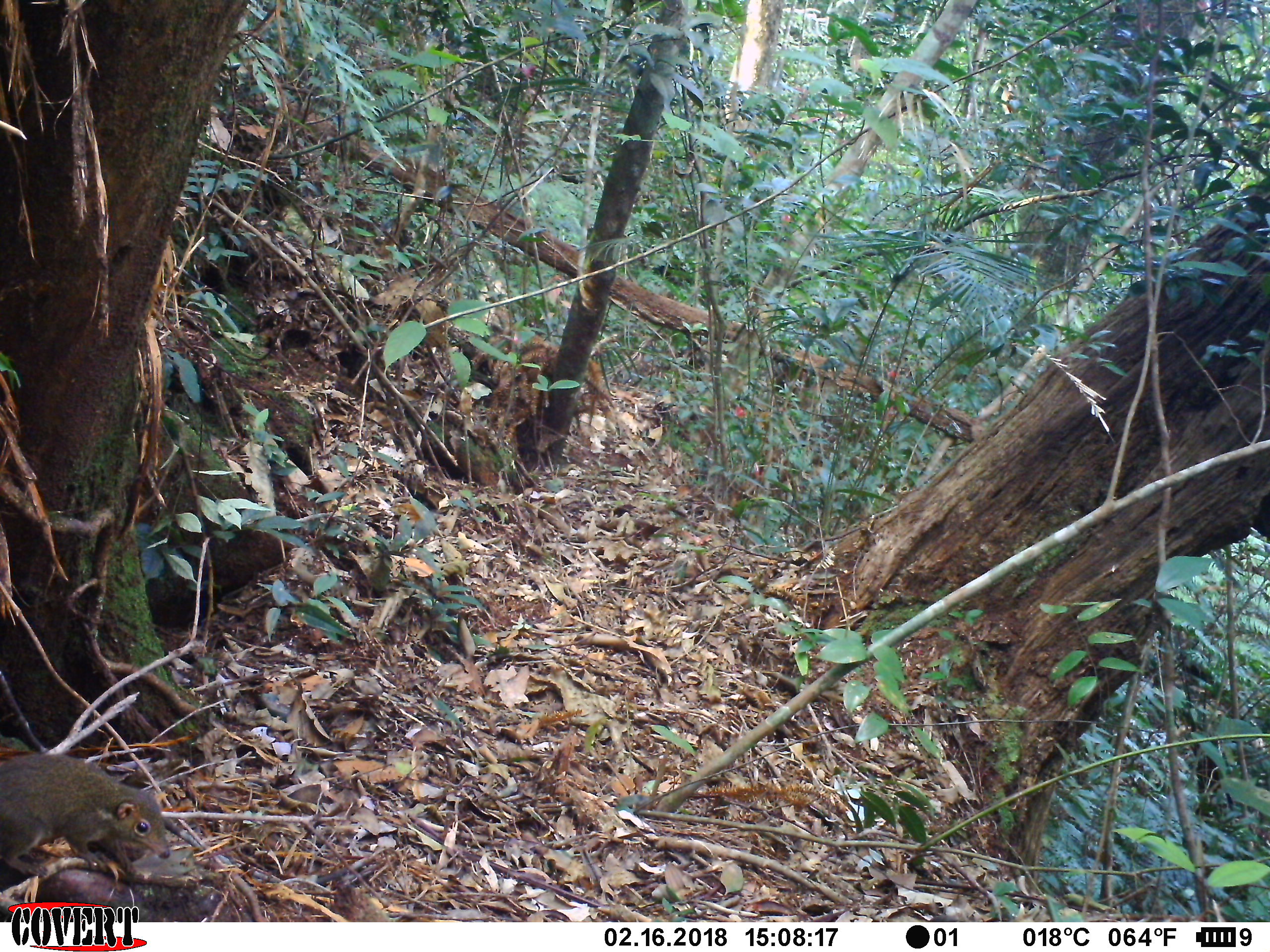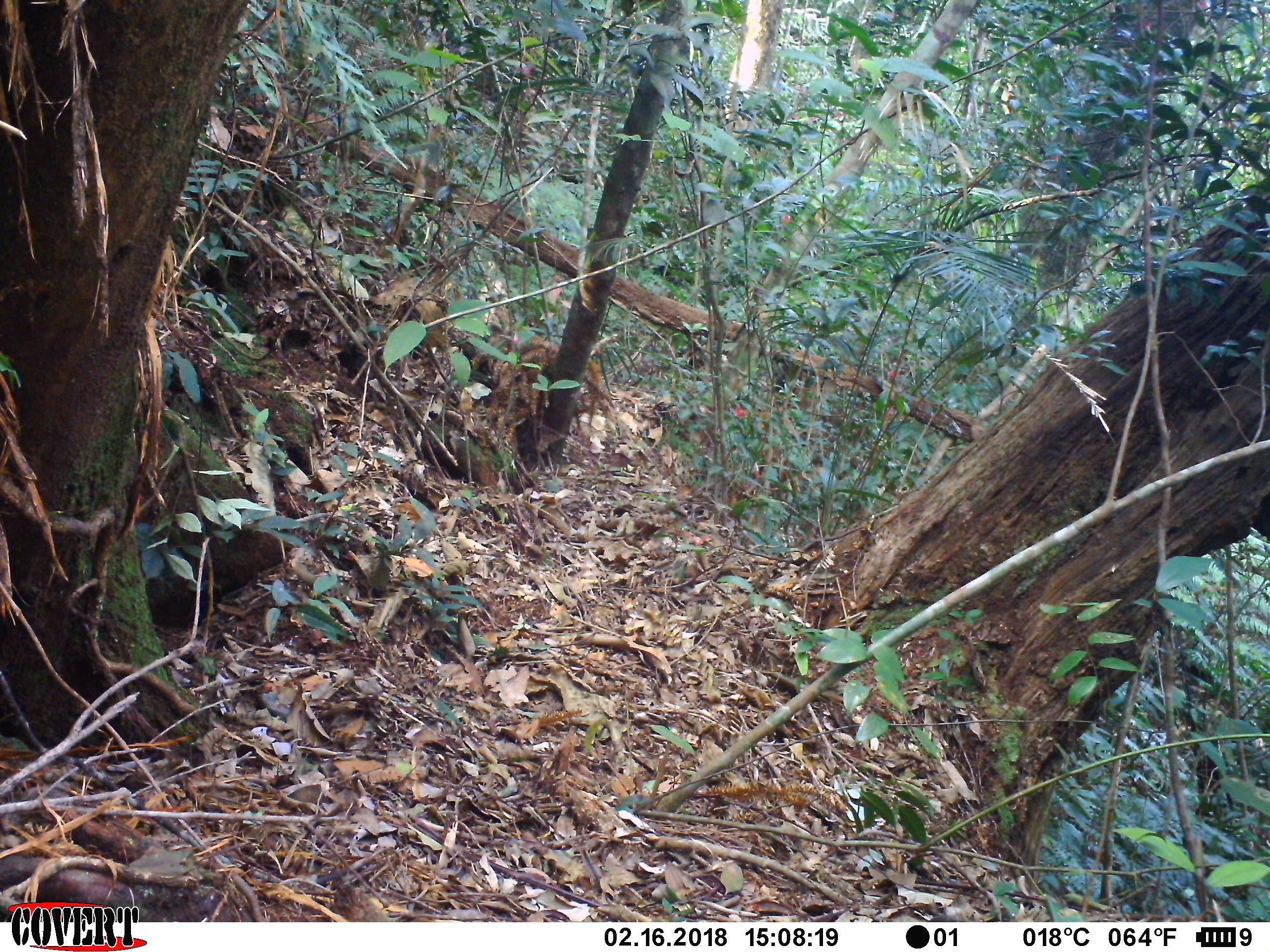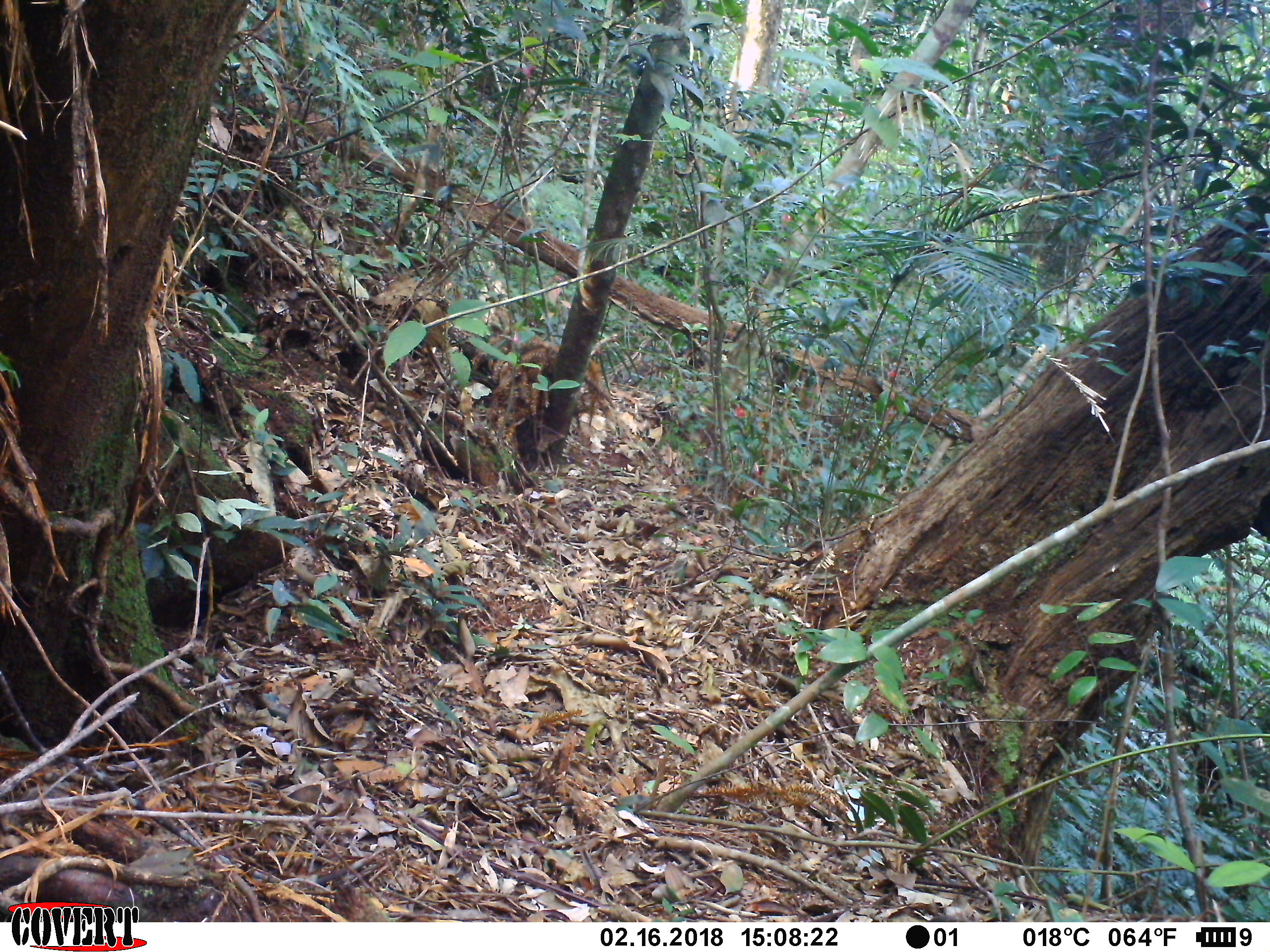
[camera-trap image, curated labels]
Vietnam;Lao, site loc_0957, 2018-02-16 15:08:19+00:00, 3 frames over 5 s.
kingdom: Animalia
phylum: Chordata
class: Mammalia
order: Scandentia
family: Tupaiidae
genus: Tupaia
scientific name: Tupaia belangeri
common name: northern treeshrew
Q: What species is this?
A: Northern treeshrew (Tupaia belangeri).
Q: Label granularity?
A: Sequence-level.